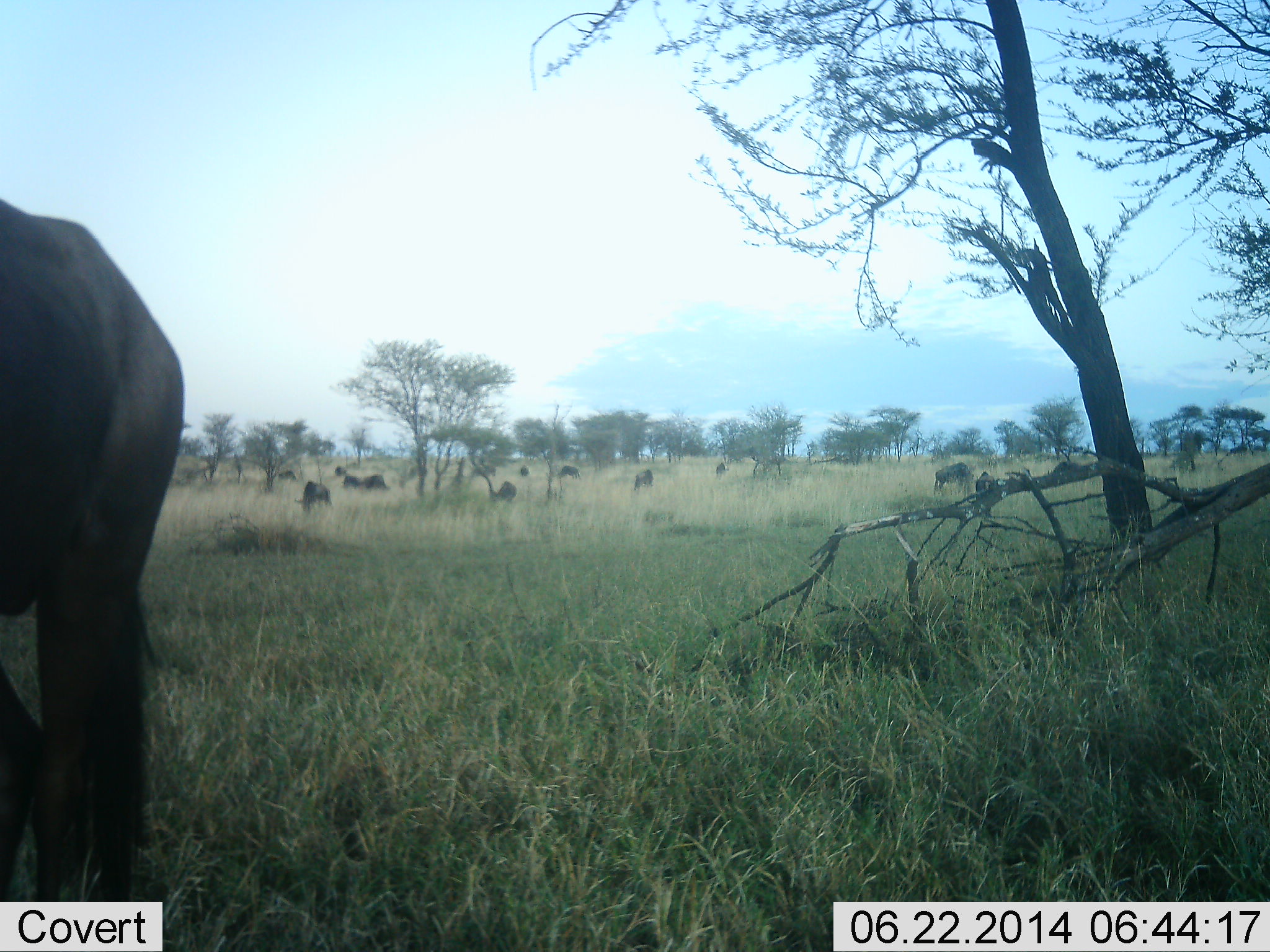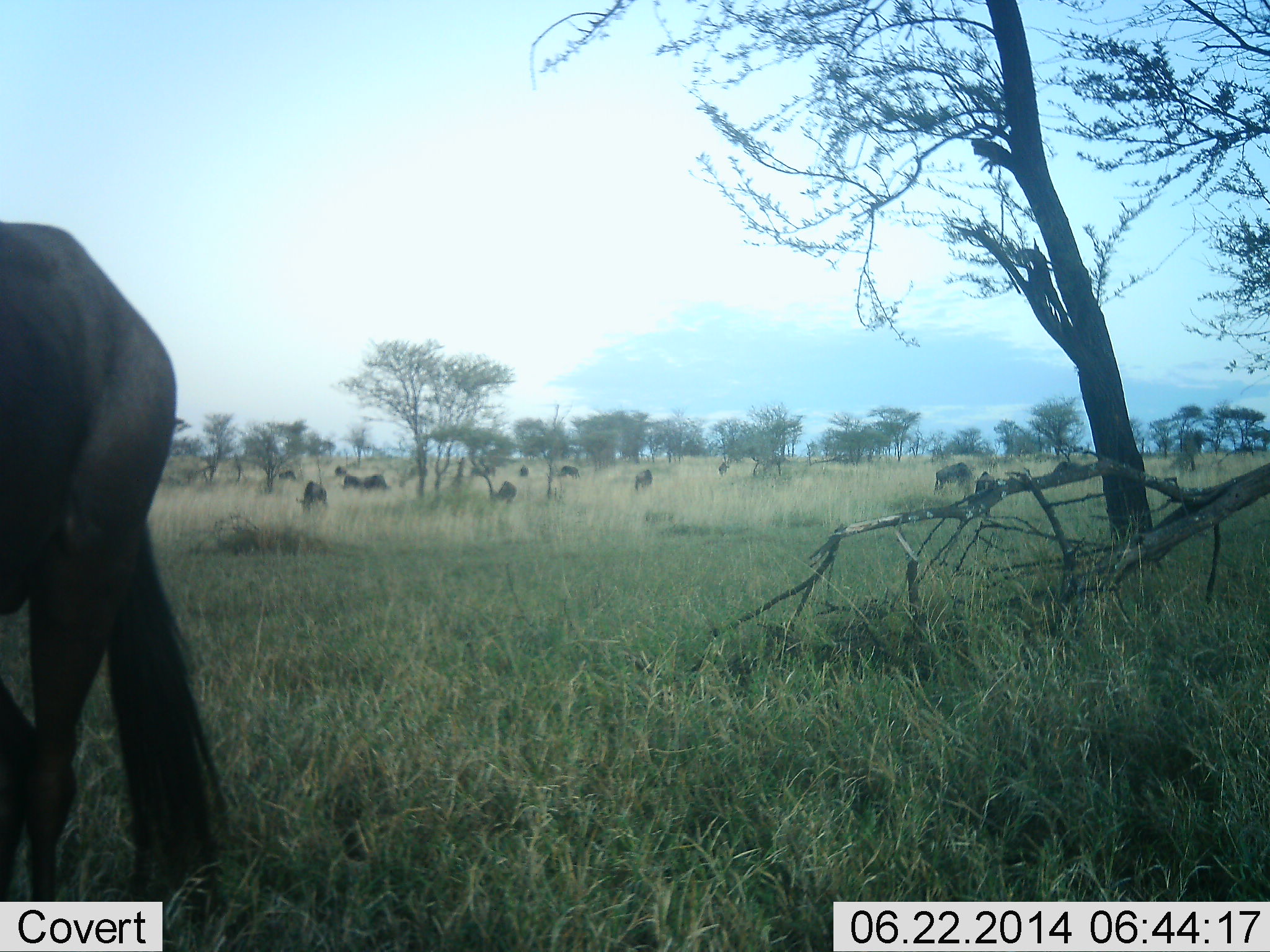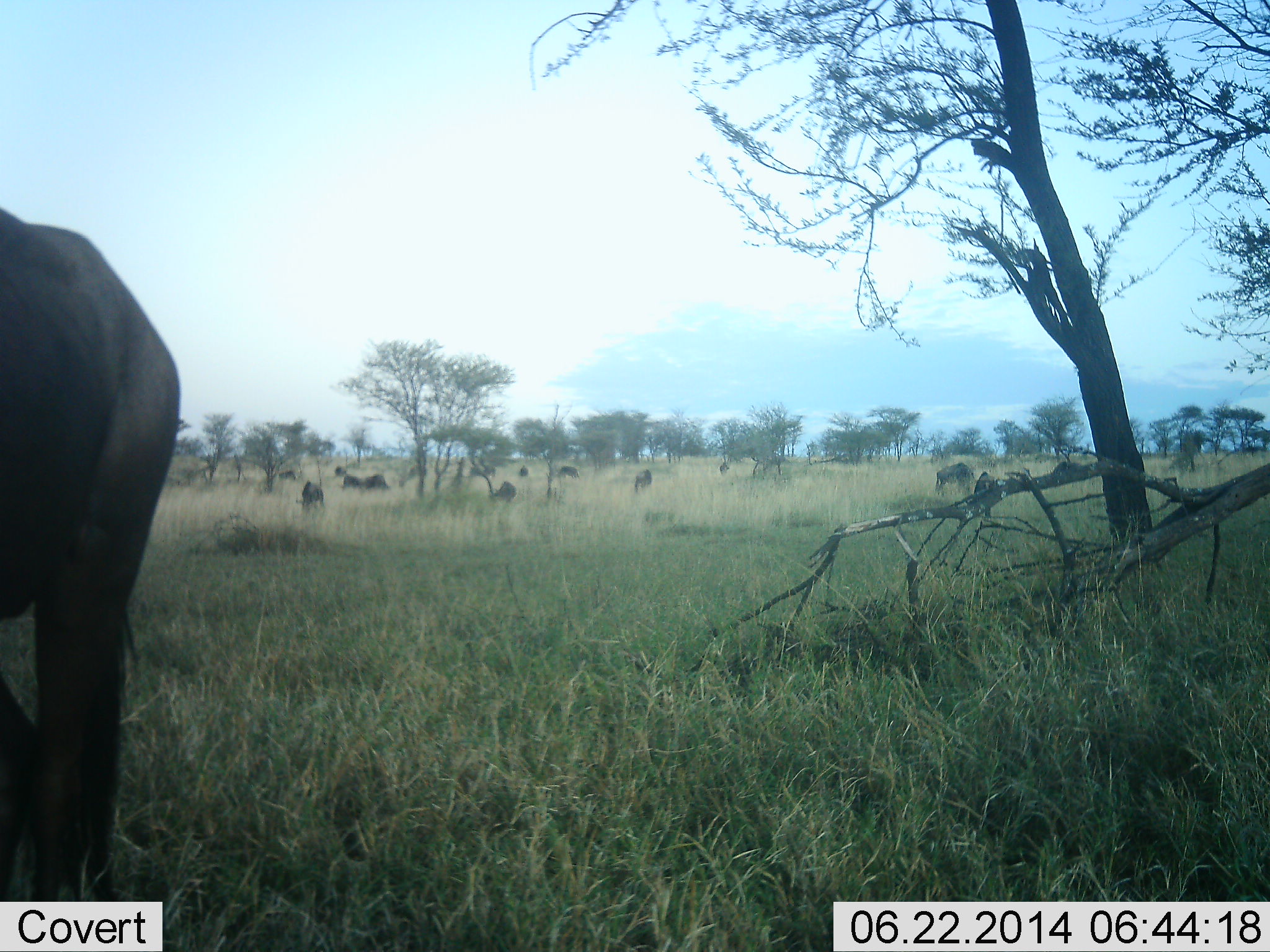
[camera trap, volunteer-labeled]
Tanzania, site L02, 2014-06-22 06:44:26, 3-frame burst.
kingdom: Animalia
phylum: Chordata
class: Mammalia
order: Artiodactyla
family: Bovidae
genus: Connochaetes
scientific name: Connochaetes taurinus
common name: blue wildebeest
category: wildebeest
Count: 11-50.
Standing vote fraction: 70%.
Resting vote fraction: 10%.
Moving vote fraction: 20%.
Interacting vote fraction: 0%.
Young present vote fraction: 0%.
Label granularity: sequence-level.